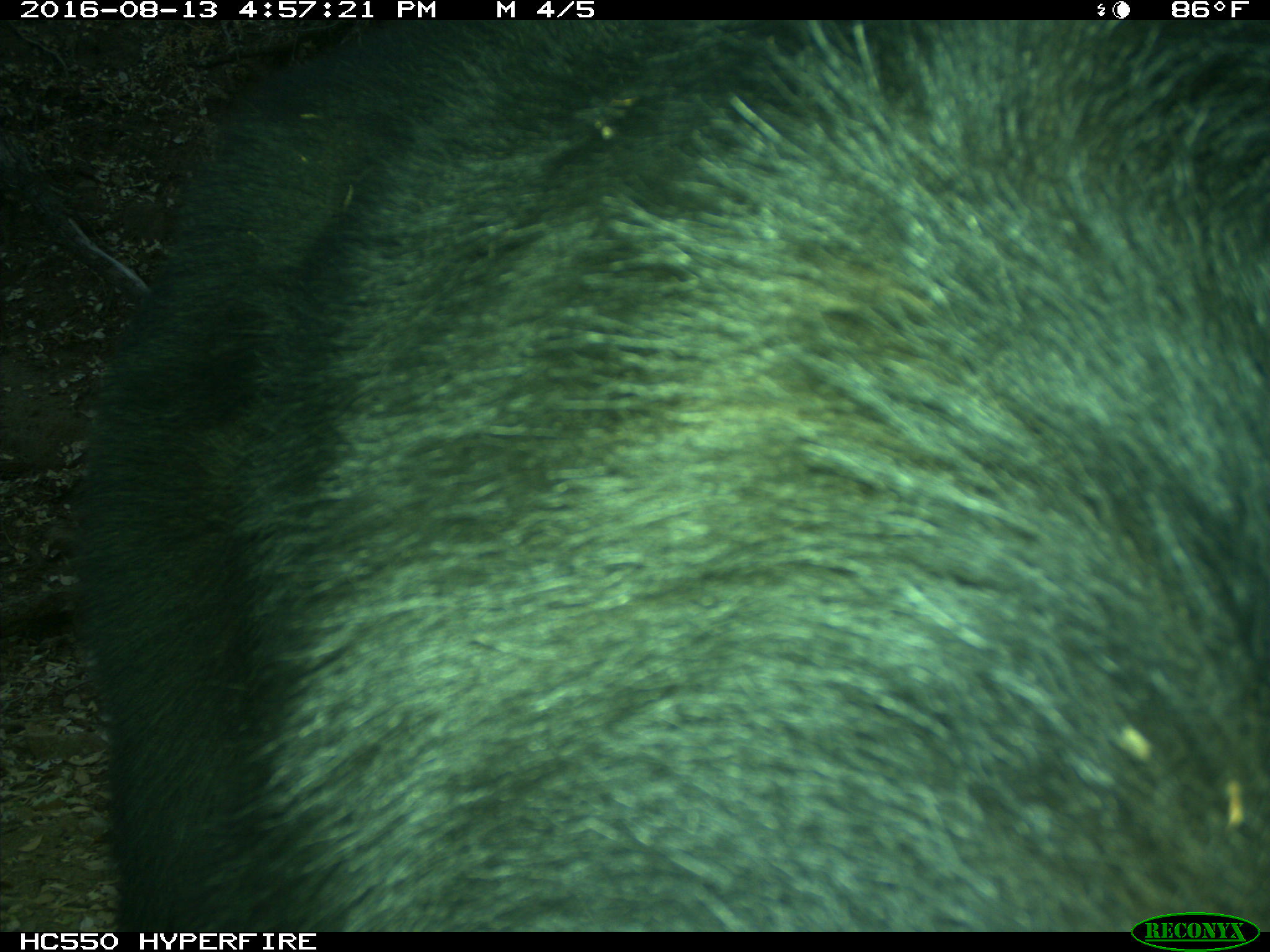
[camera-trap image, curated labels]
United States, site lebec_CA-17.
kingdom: Animalia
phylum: Chordata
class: Mammalia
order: Carnivora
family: Ursidae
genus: Ursus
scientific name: Ursus americanus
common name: american black bear